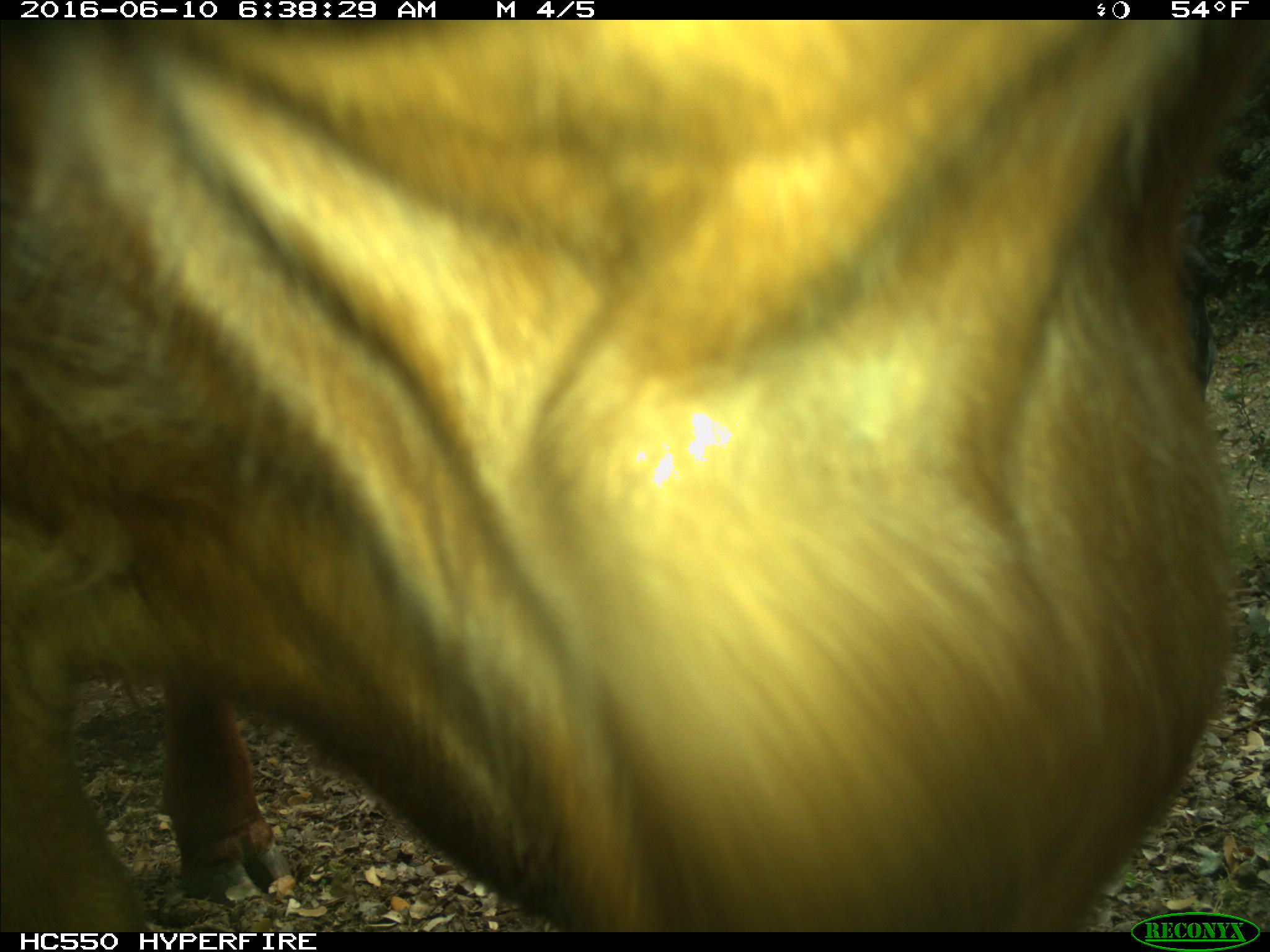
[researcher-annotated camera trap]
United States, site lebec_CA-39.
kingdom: Animalia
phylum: Chordata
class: Mammalia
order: Artiodactyla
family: Bovidae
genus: Bos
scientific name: Bos taurus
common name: domestic cow